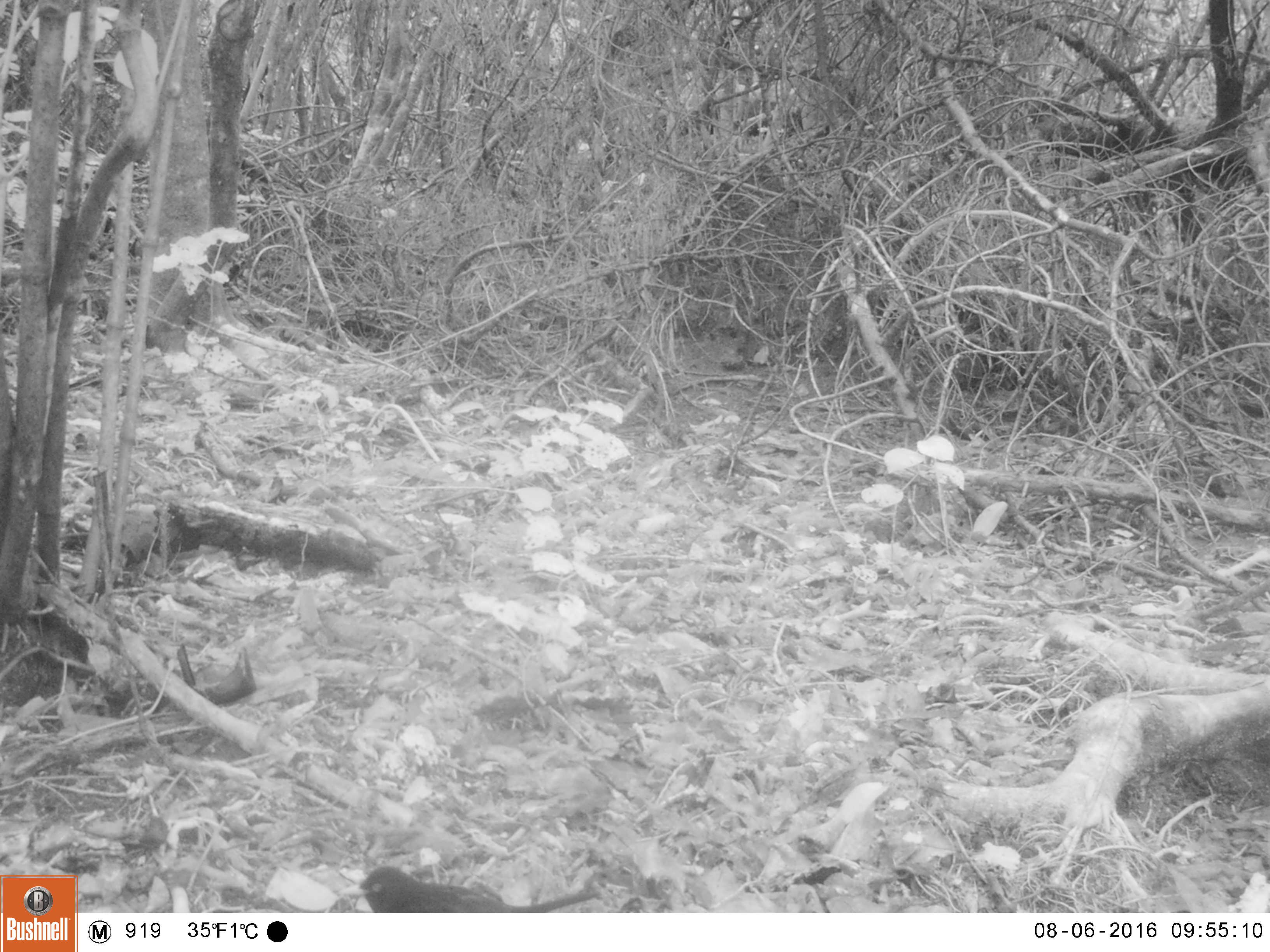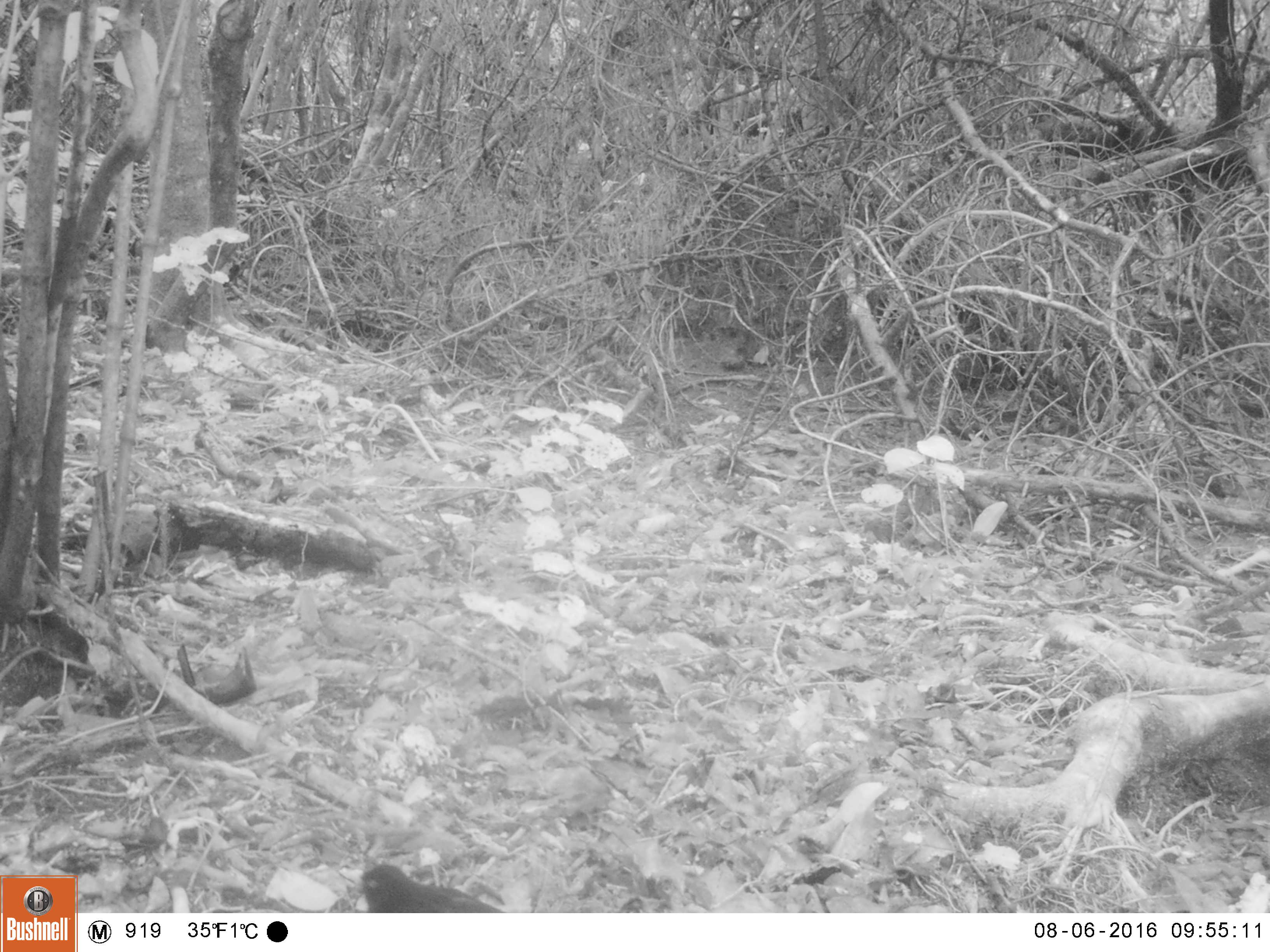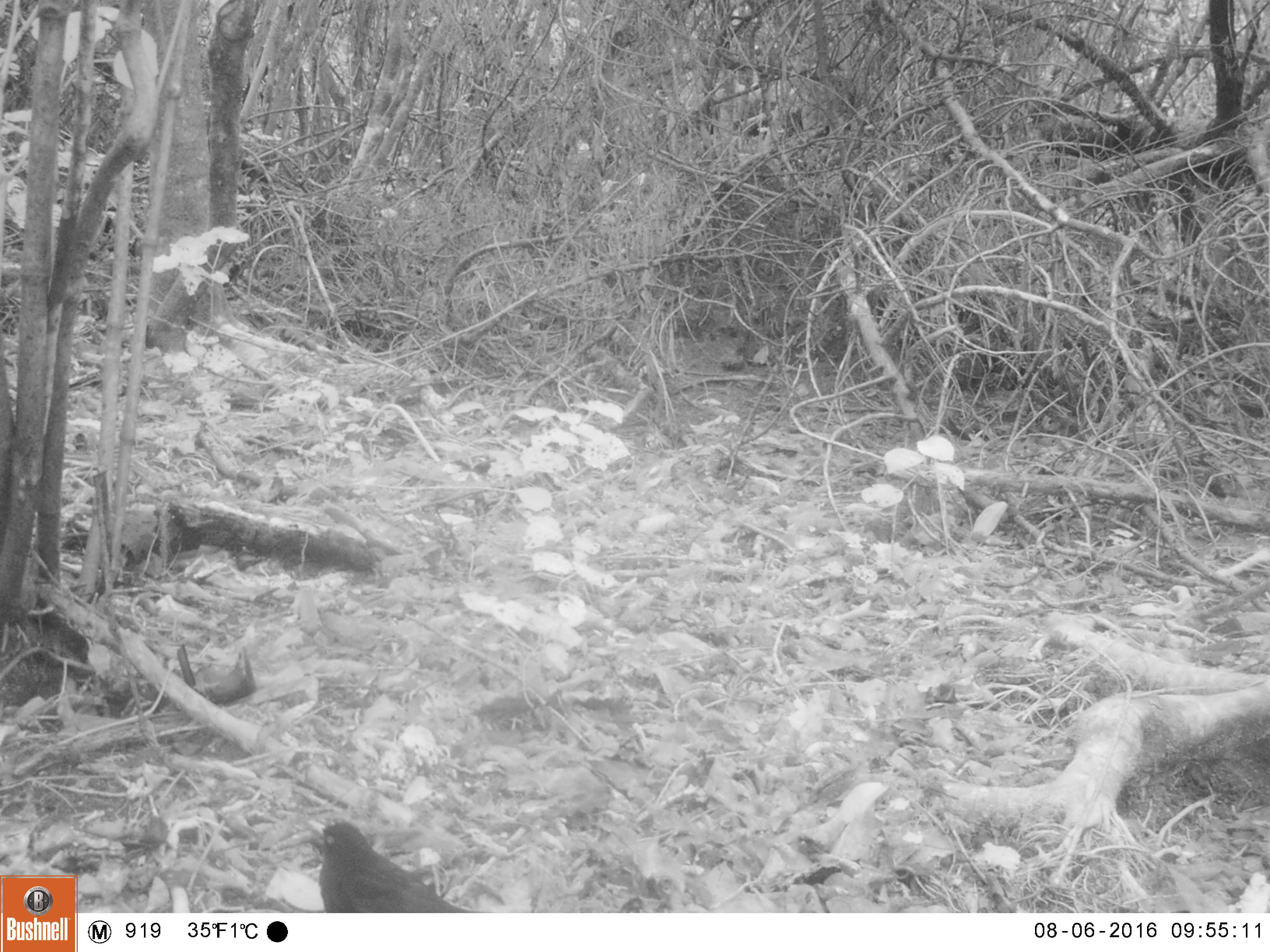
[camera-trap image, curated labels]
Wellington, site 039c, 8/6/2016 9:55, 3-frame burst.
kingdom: Animalia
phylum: Chordata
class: Aves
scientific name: Aves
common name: bird